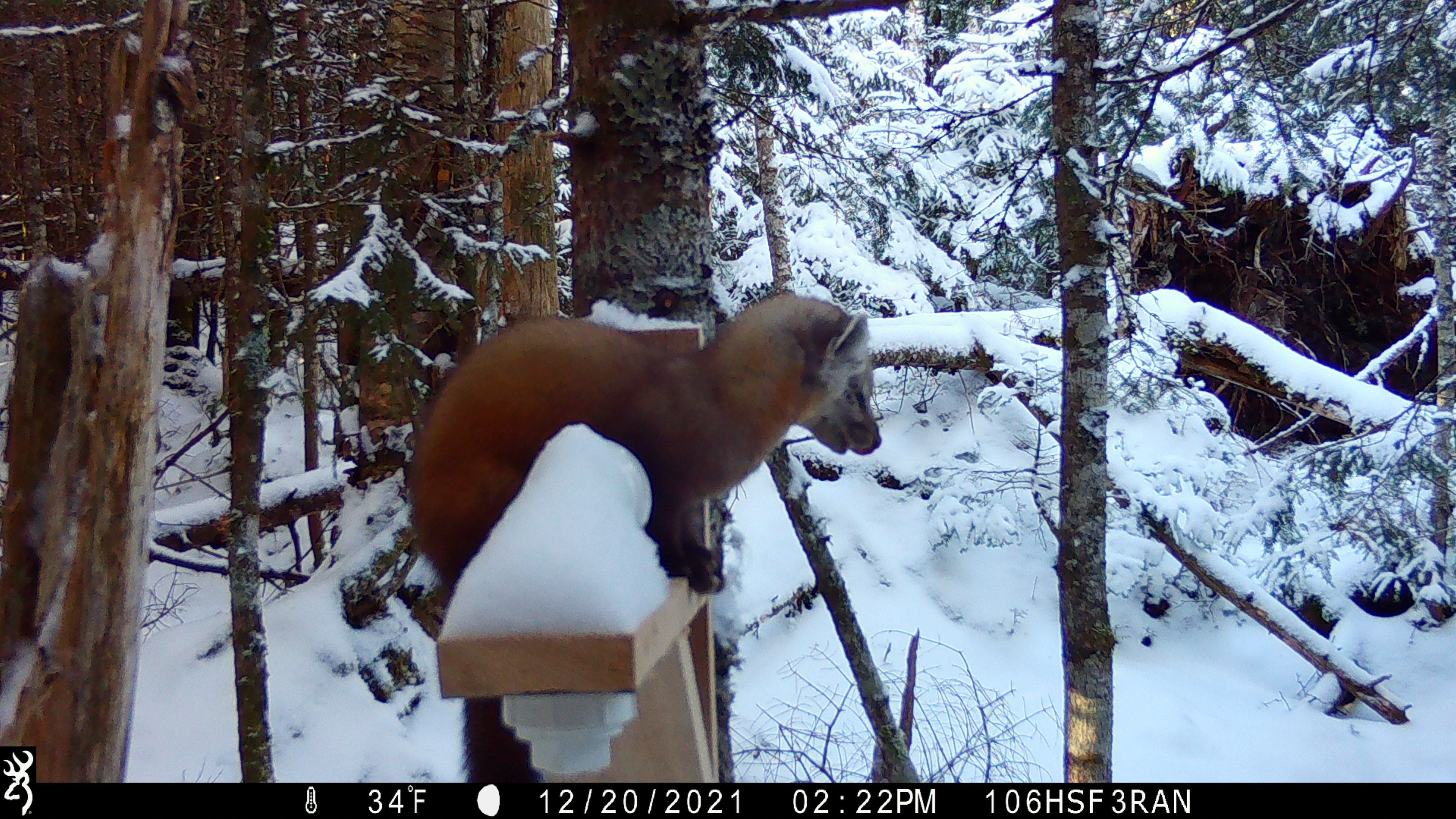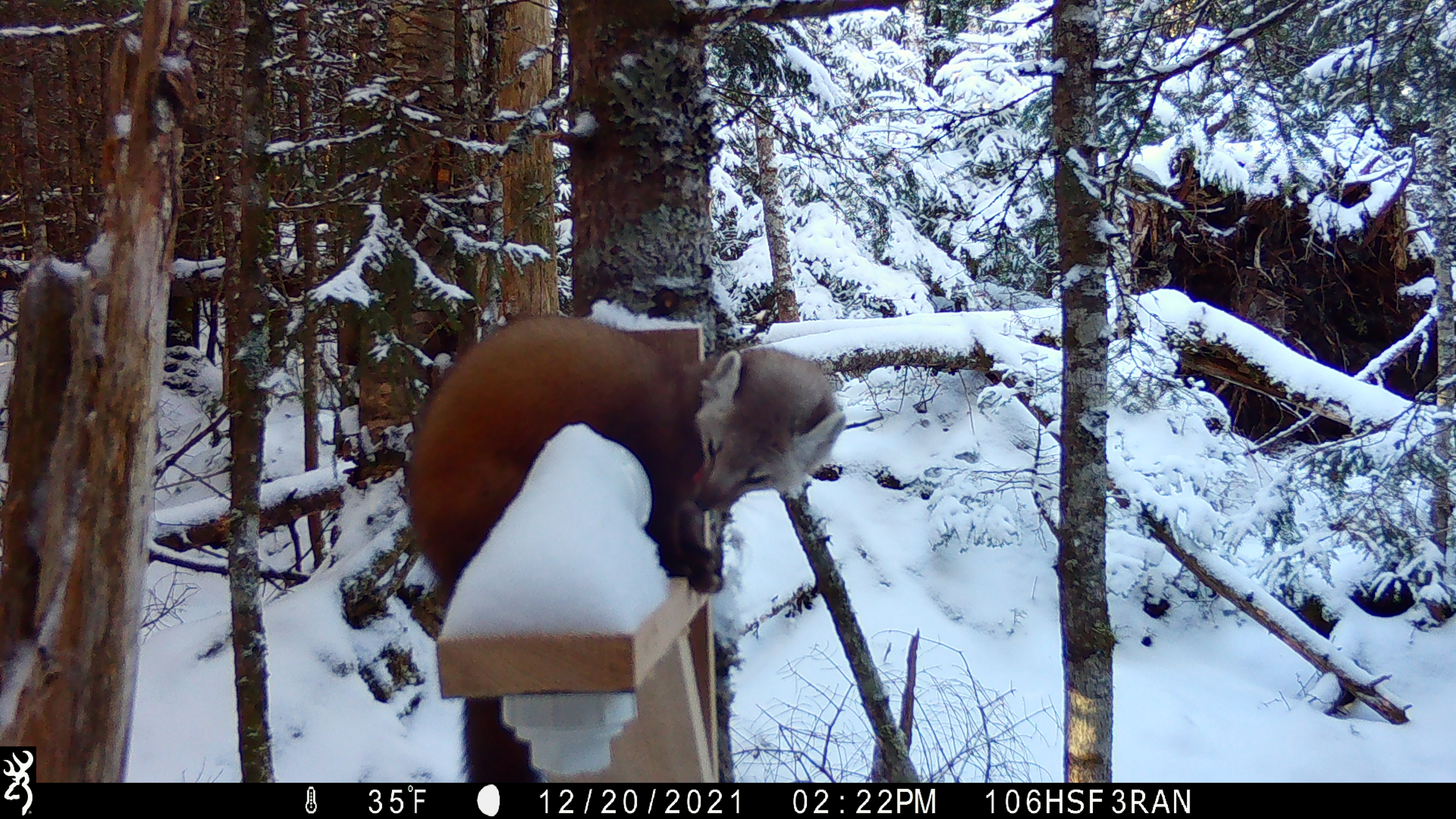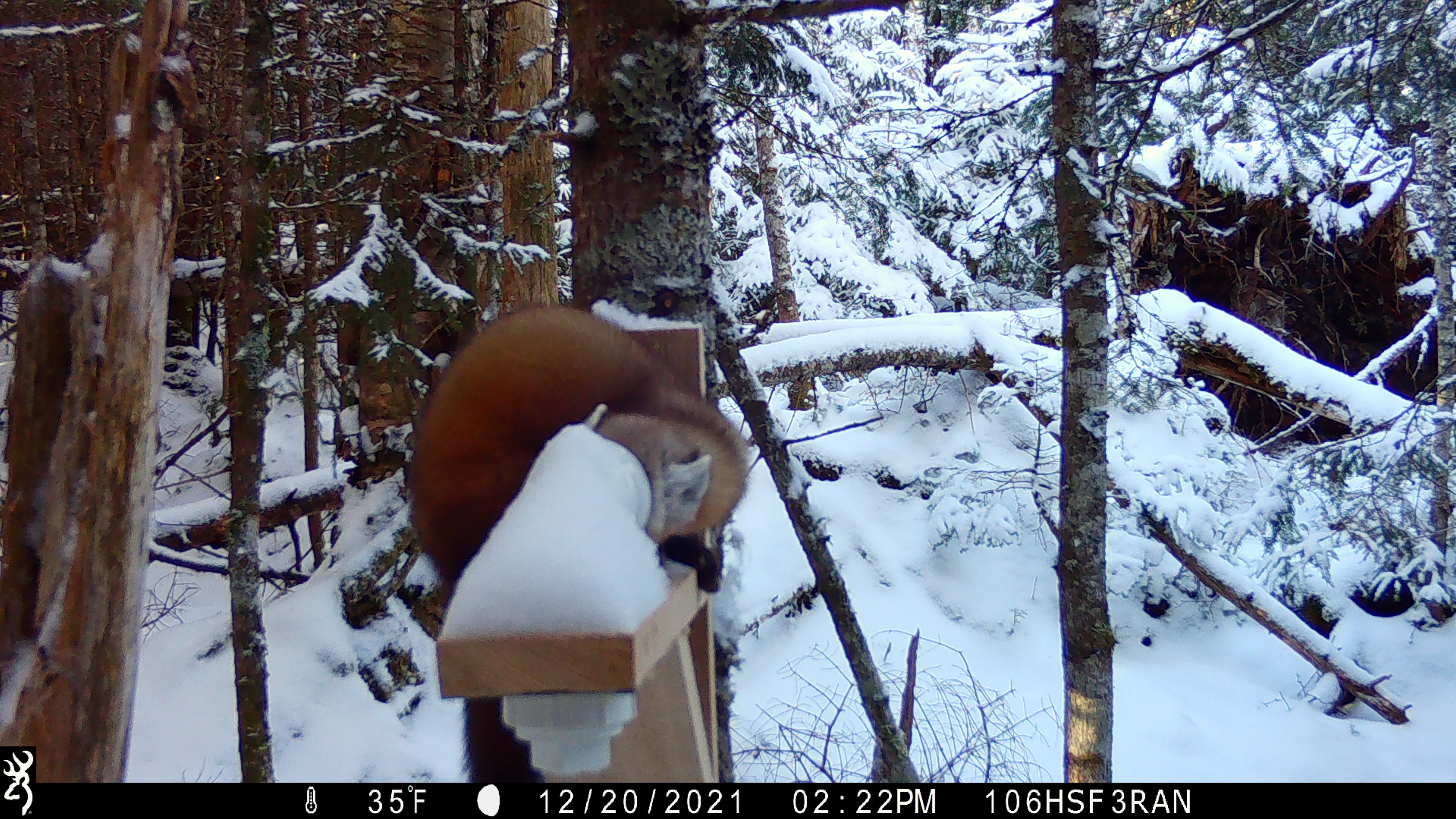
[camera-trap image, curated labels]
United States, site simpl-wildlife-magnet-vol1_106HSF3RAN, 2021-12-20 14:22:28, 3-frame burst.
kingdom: Animalia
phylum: Chordata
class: Mammalia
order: Carnivora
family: Mustelidae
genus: Martes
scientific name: Martes americana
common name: american marten